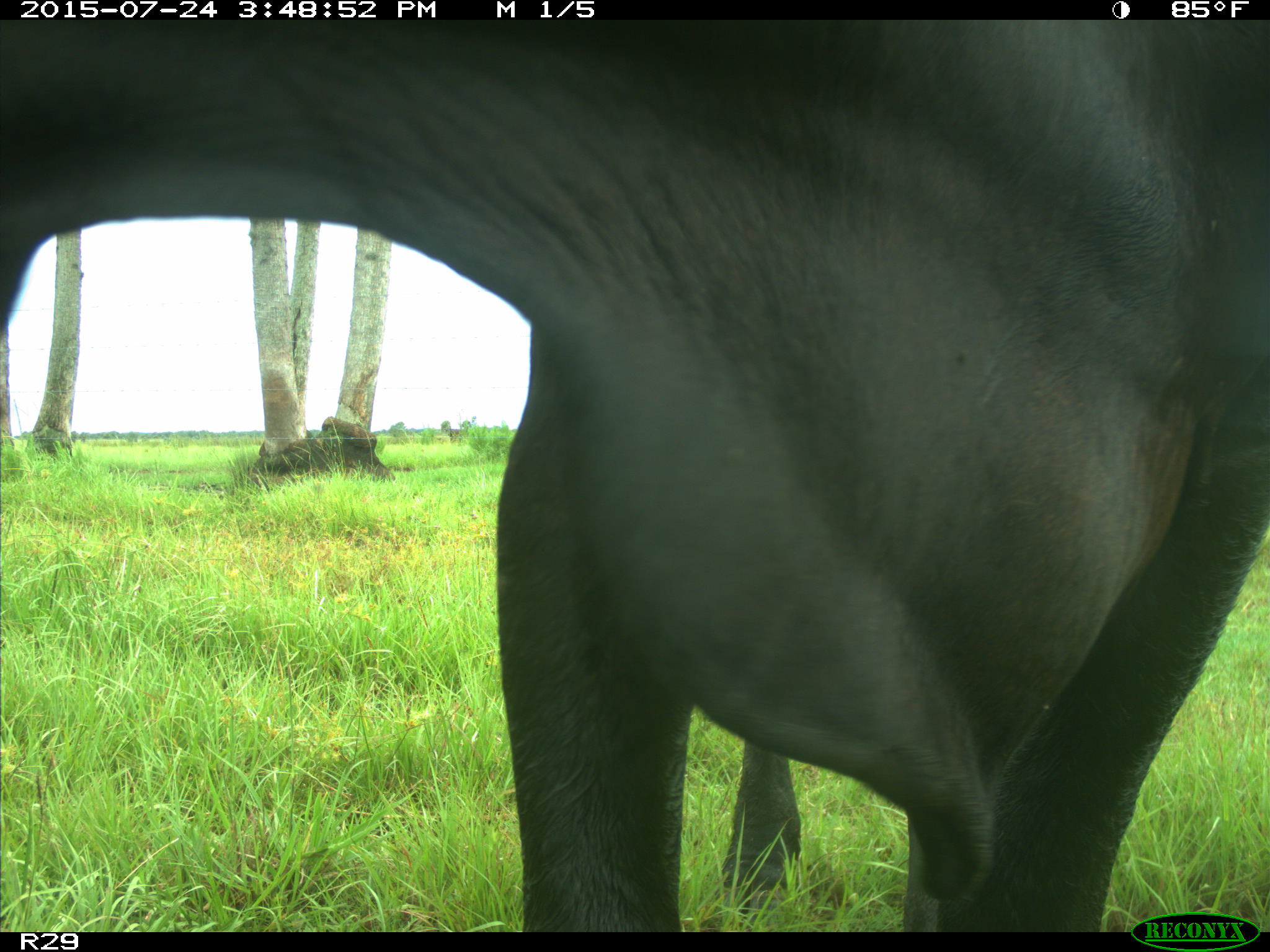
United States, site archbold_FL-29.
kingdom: Animalia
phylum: Chordata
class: Mammalia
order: Artiodactyla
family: Bovidae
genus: Bos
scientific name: Bos taurus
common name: domestic cow